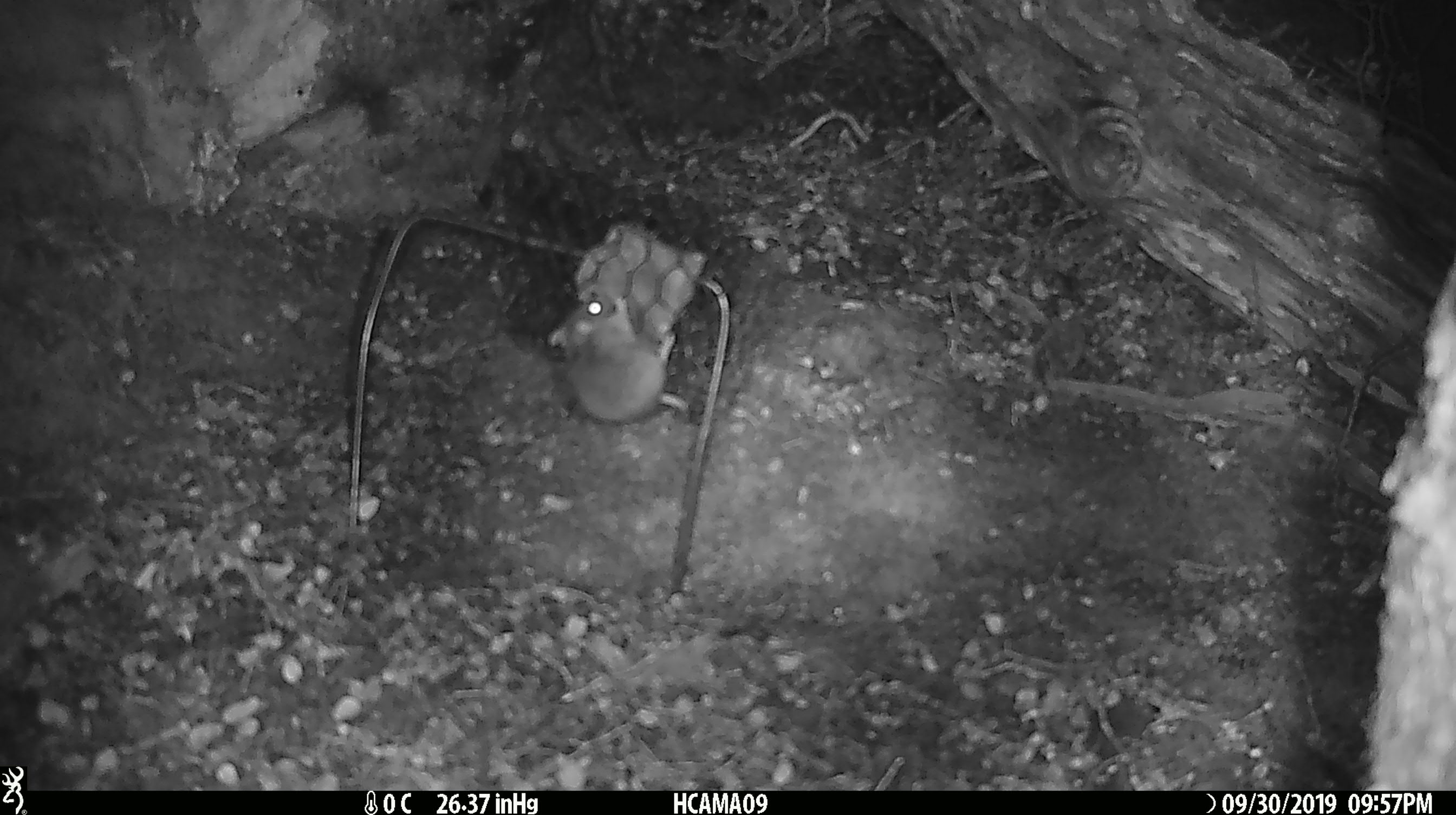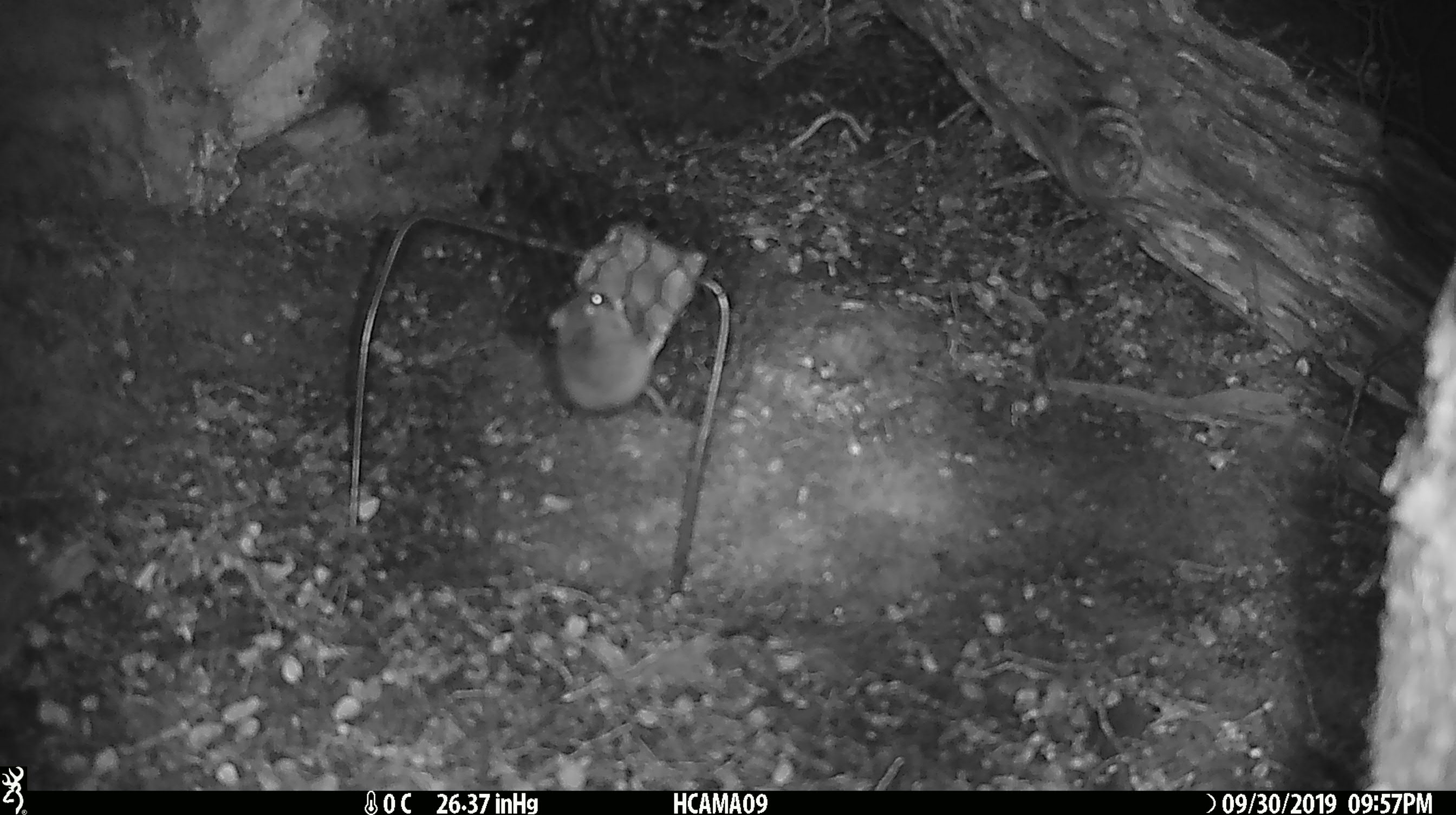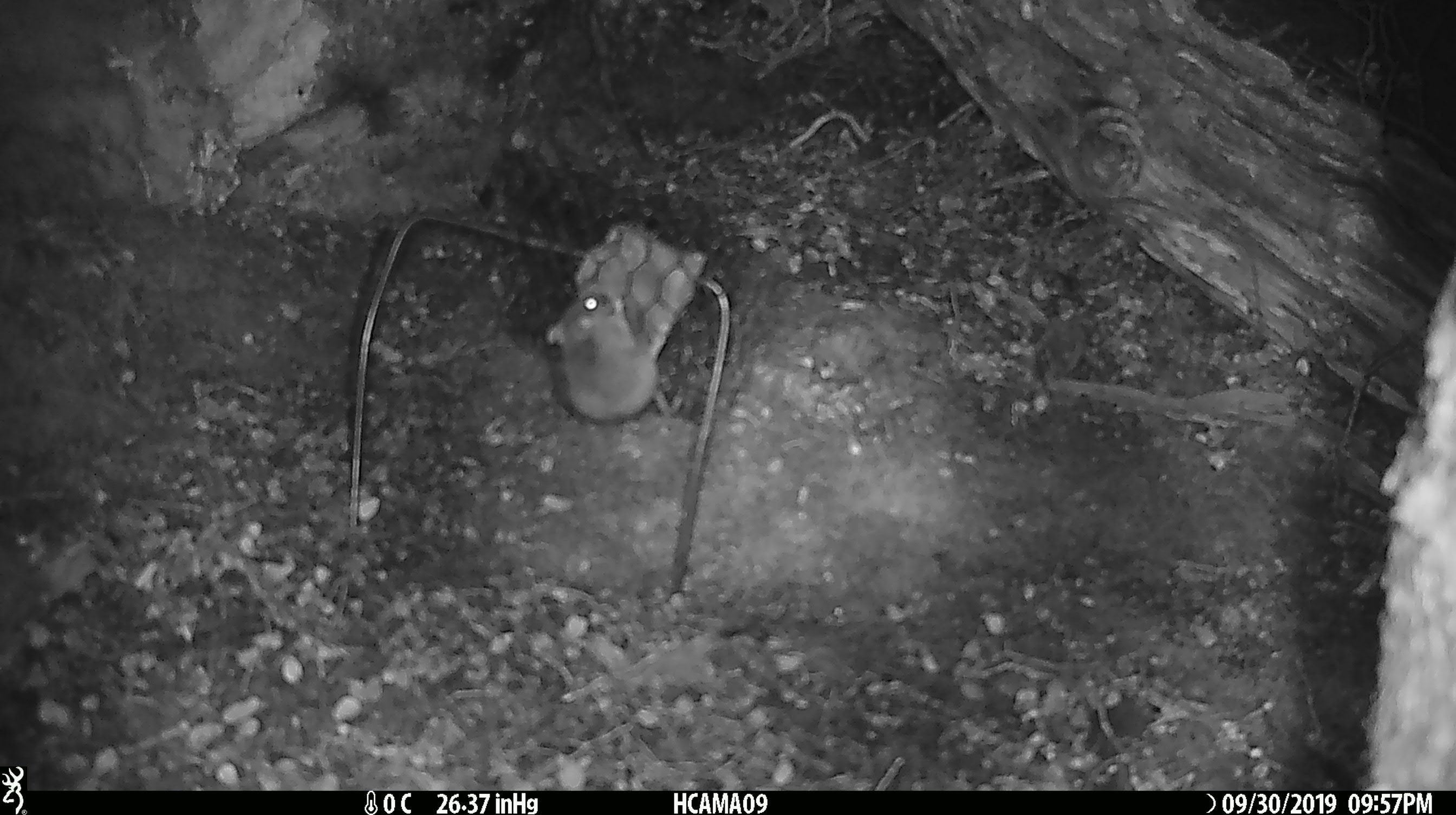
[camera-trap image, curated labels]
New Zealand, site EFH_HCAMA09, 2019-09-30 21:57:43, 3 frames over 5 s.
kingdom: Animalia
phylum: Chordata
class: Mammalia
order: Rodentia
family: Muridae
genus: Mus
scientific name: Mus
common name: mouse